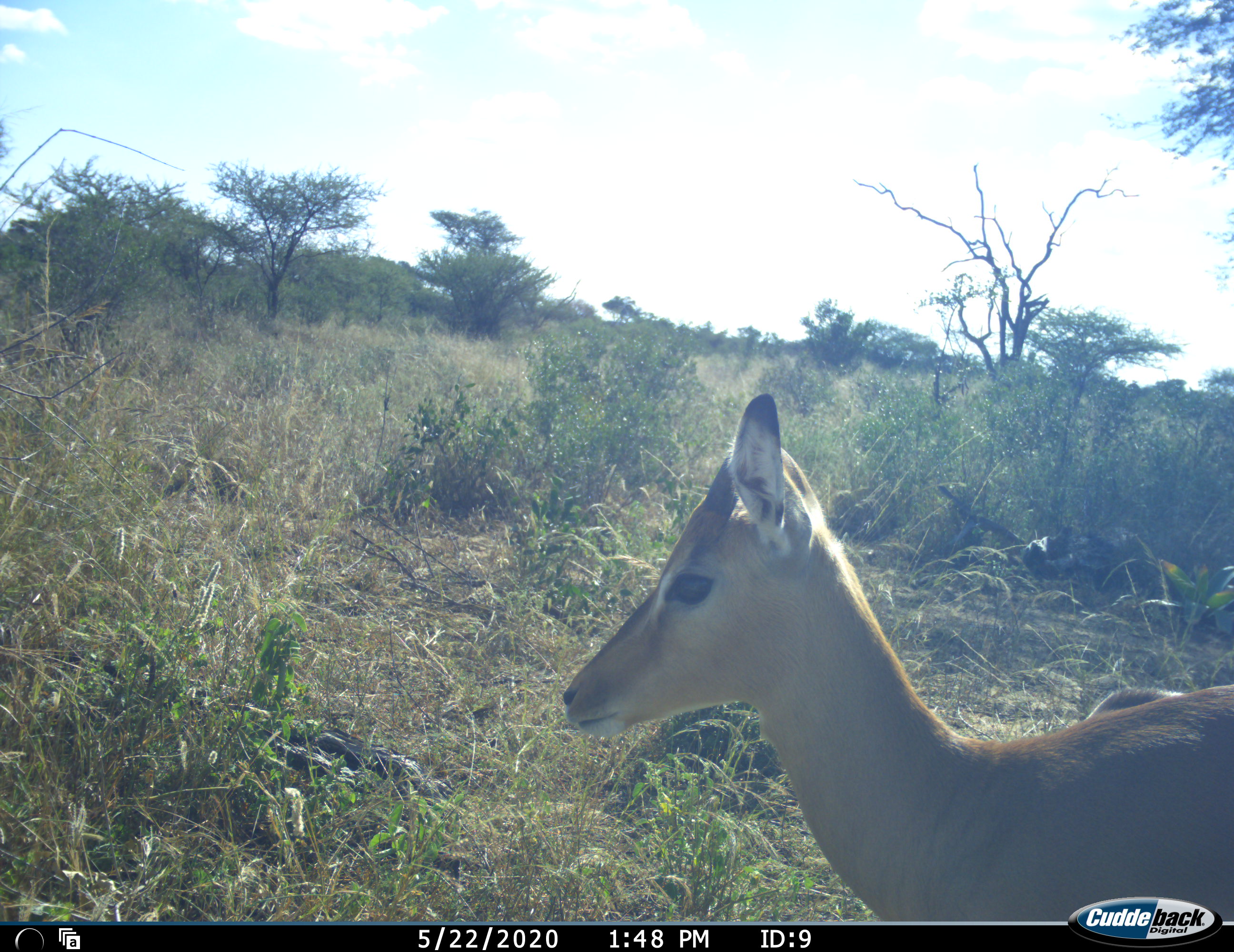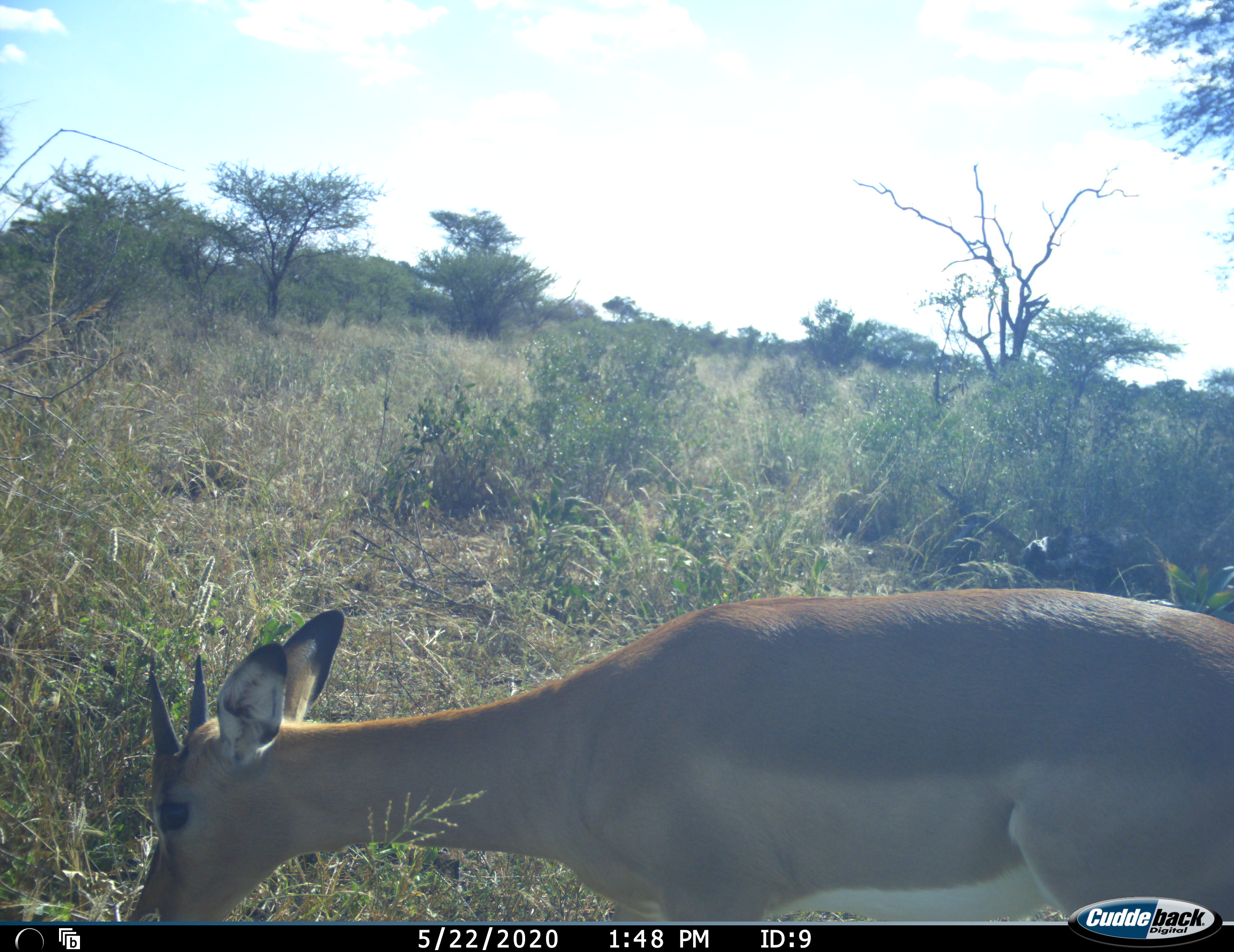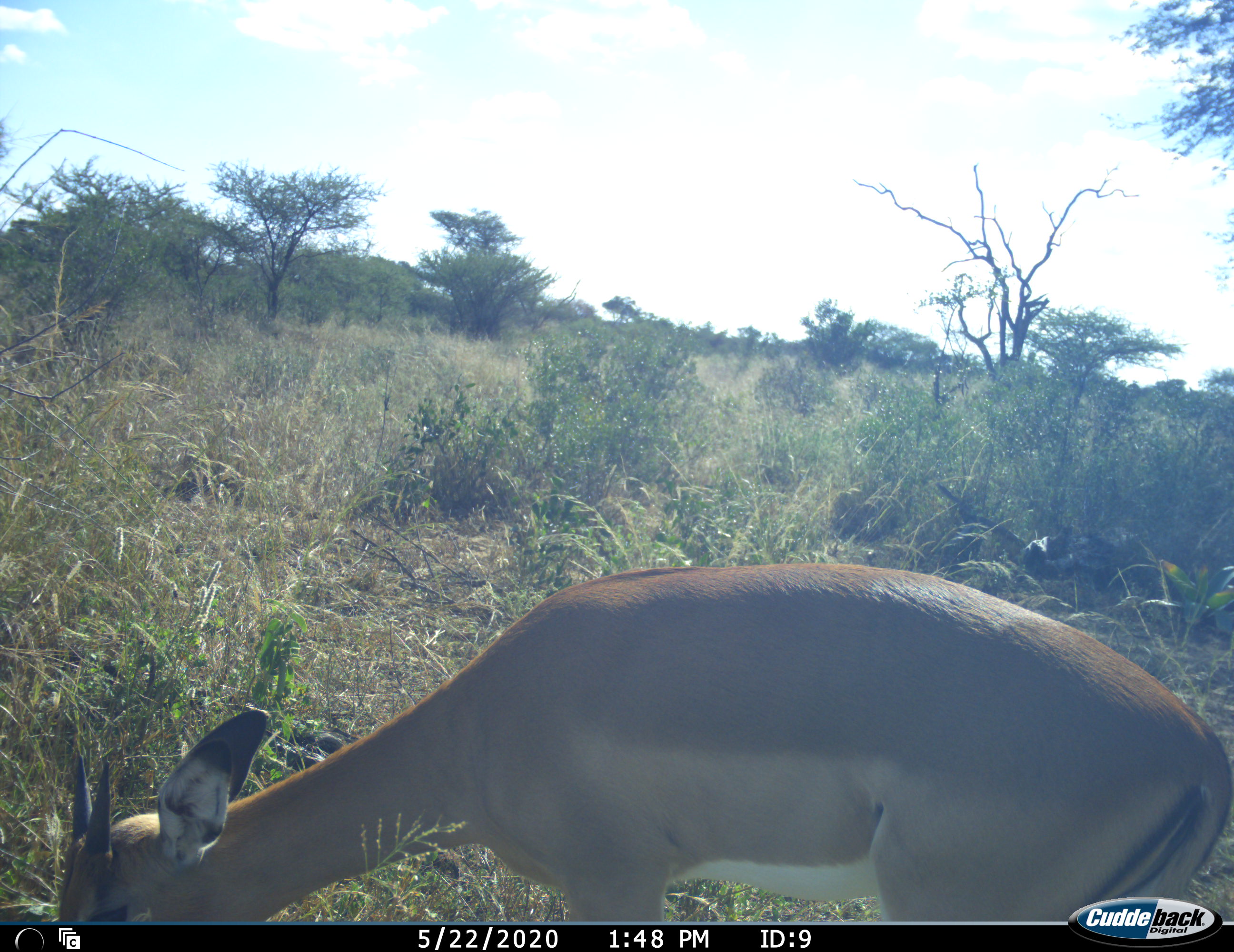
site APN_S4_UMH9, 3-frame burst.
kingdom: Animalia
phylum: Chordata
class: Mammalia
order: Artiodactyla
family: Bovidae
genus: Aepyceros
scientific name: Aepyceros melampus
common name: impala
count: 1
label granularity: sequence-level